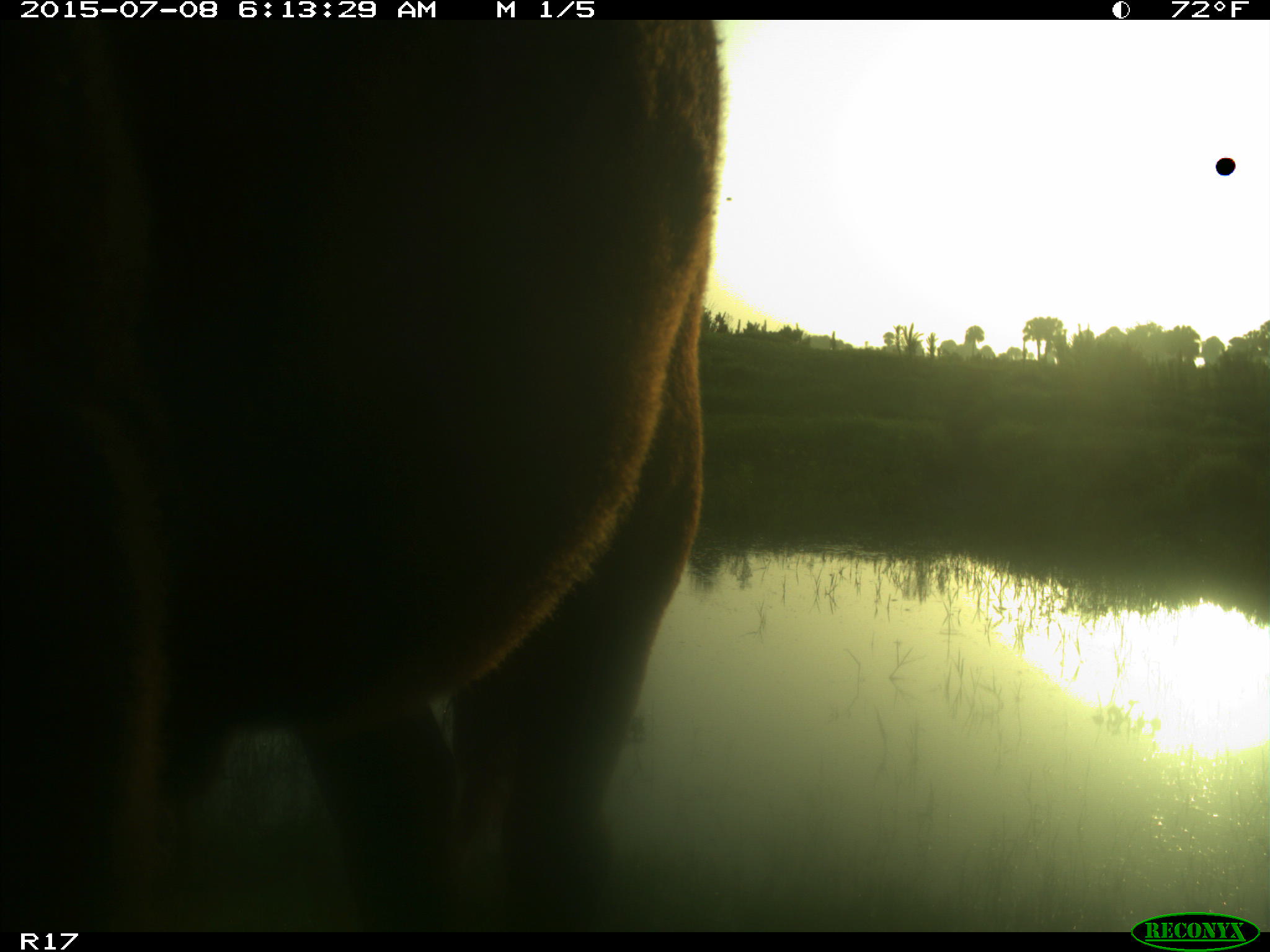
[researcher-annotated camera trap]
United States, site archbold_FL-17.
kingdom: Animalia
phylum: Chordata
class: Mammalia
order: Artiodactyla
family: Bovidae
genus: Bos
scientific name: Bos taurus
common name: domestic cow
Bos taurus (domestic cow).